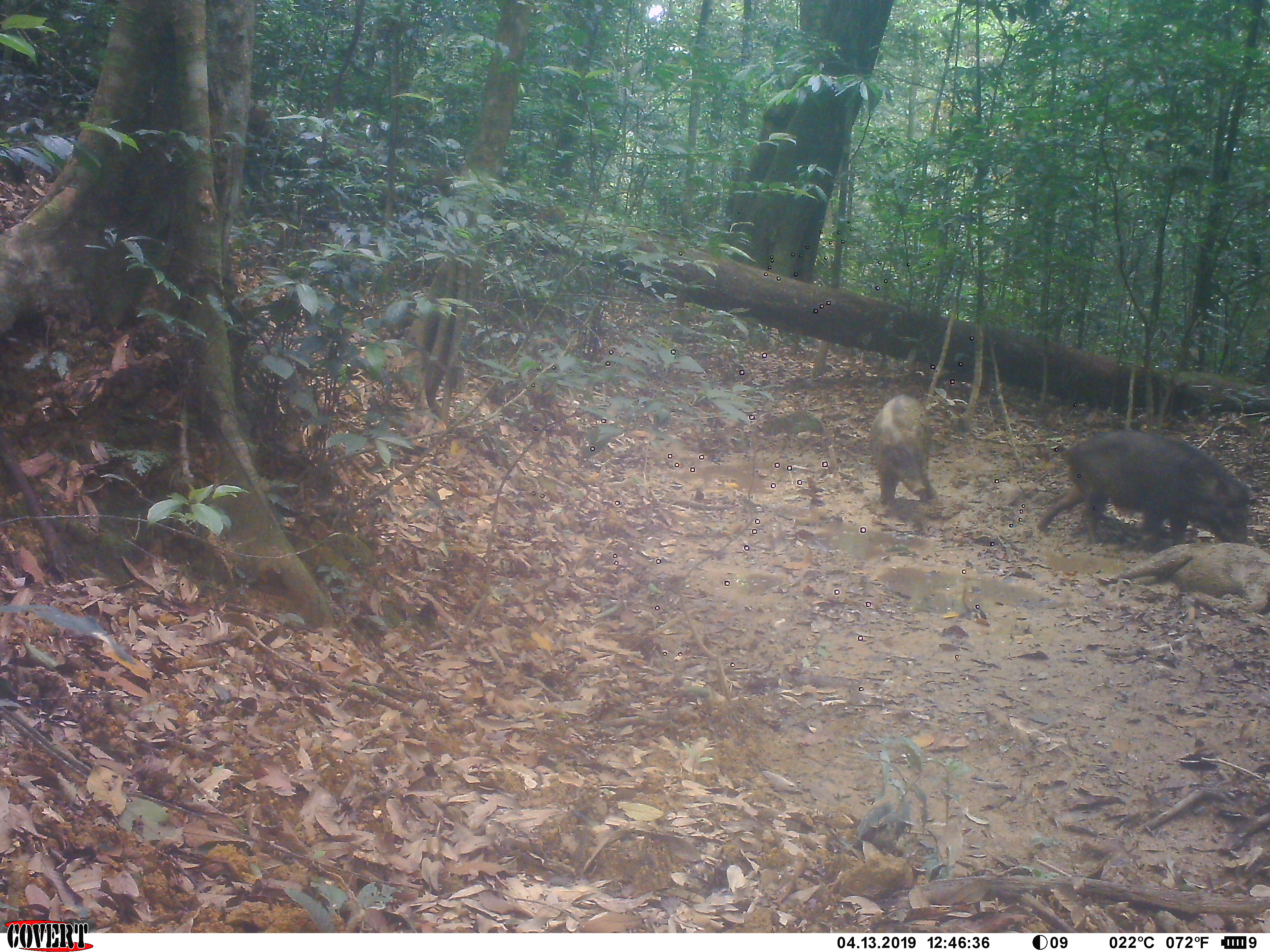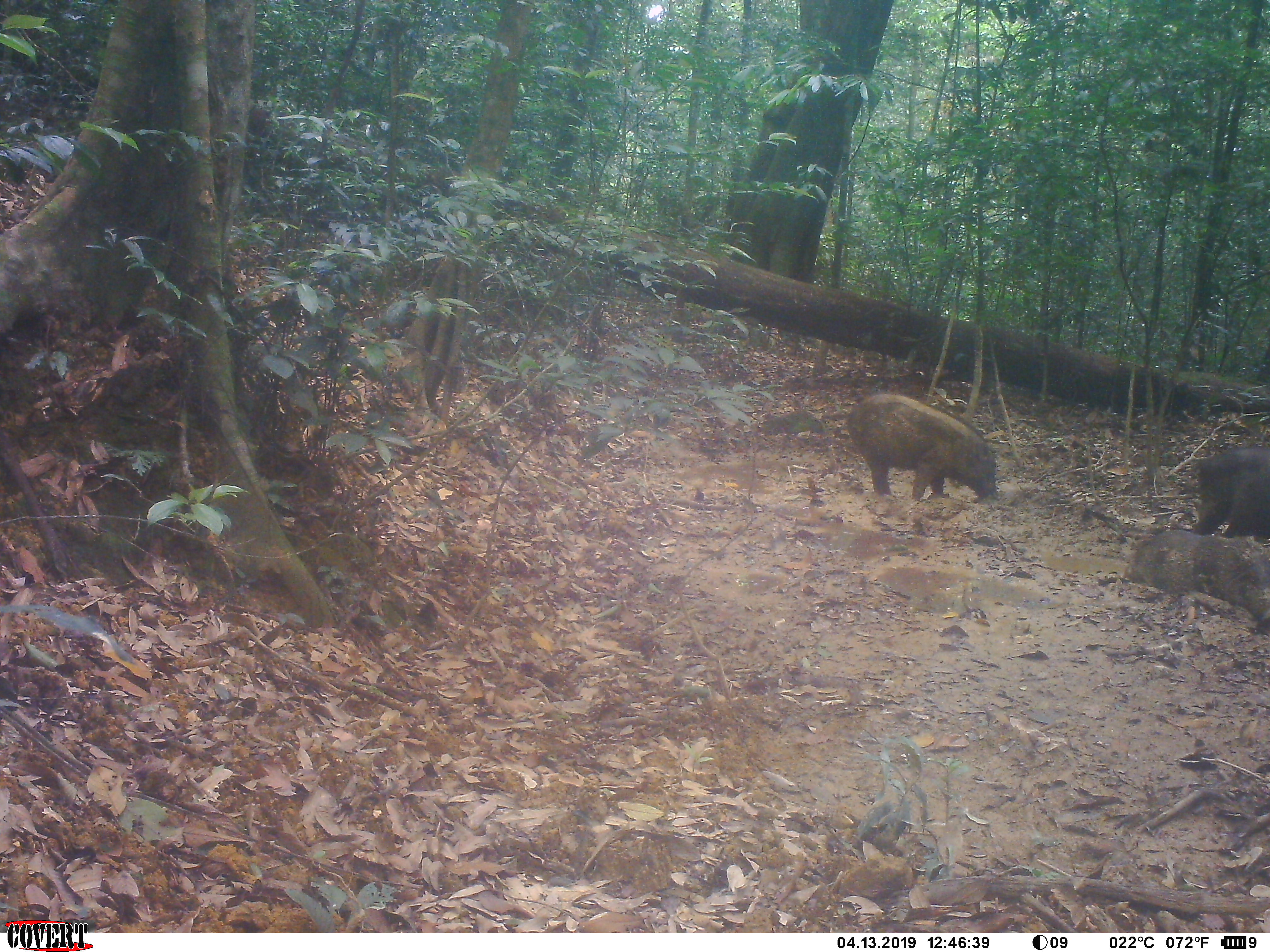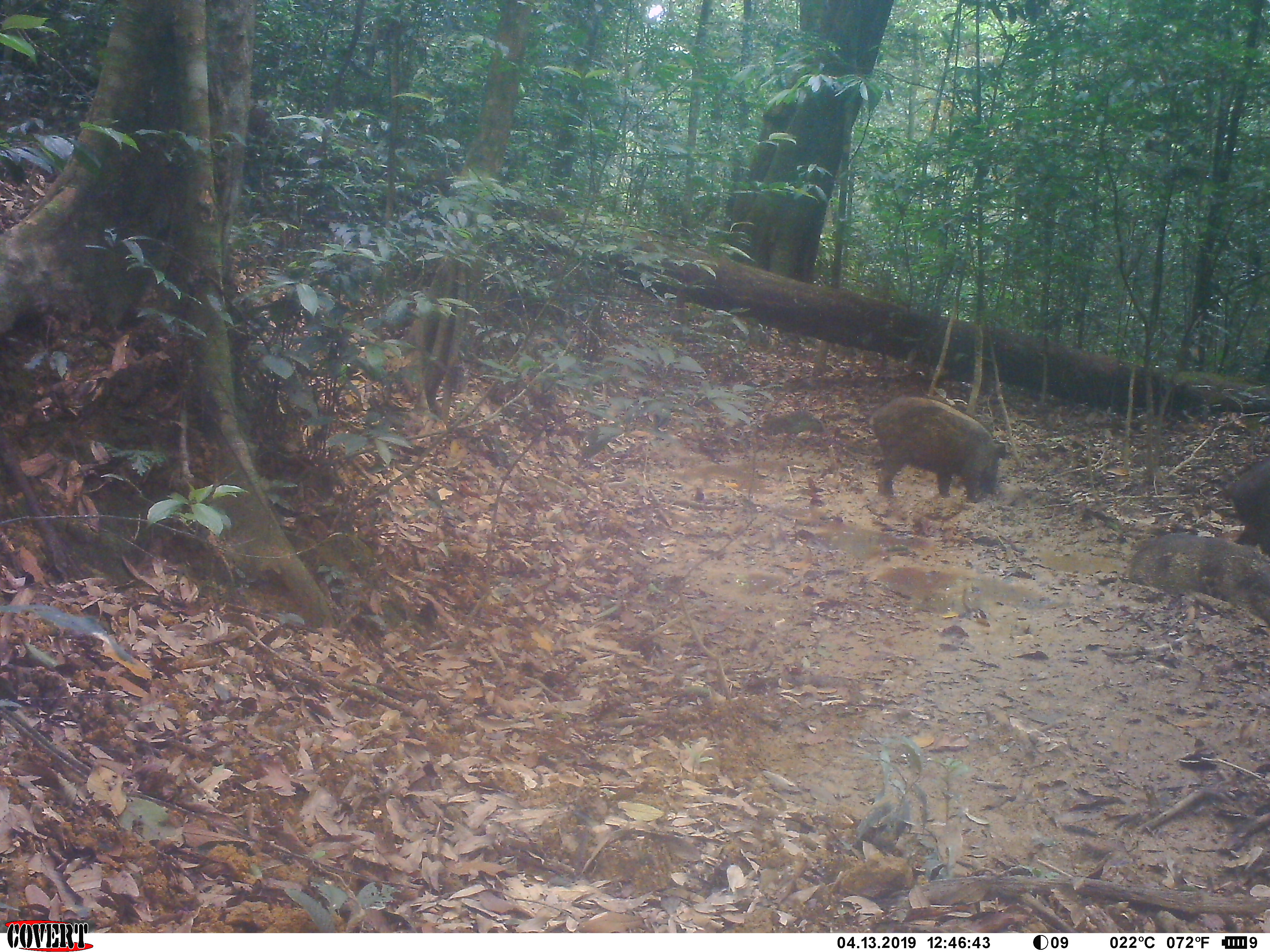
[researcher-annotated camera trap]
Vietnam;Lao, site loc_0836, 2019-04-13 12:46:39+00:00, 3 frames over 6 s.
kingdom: Animalia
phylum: Chordata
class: Mammalia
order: Artiodactyla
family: Suidae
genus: Sus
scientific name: Sus scrofa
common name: eurasian wild pig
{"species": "eurasian wild pig (Sus scrofa)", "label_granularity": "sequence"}